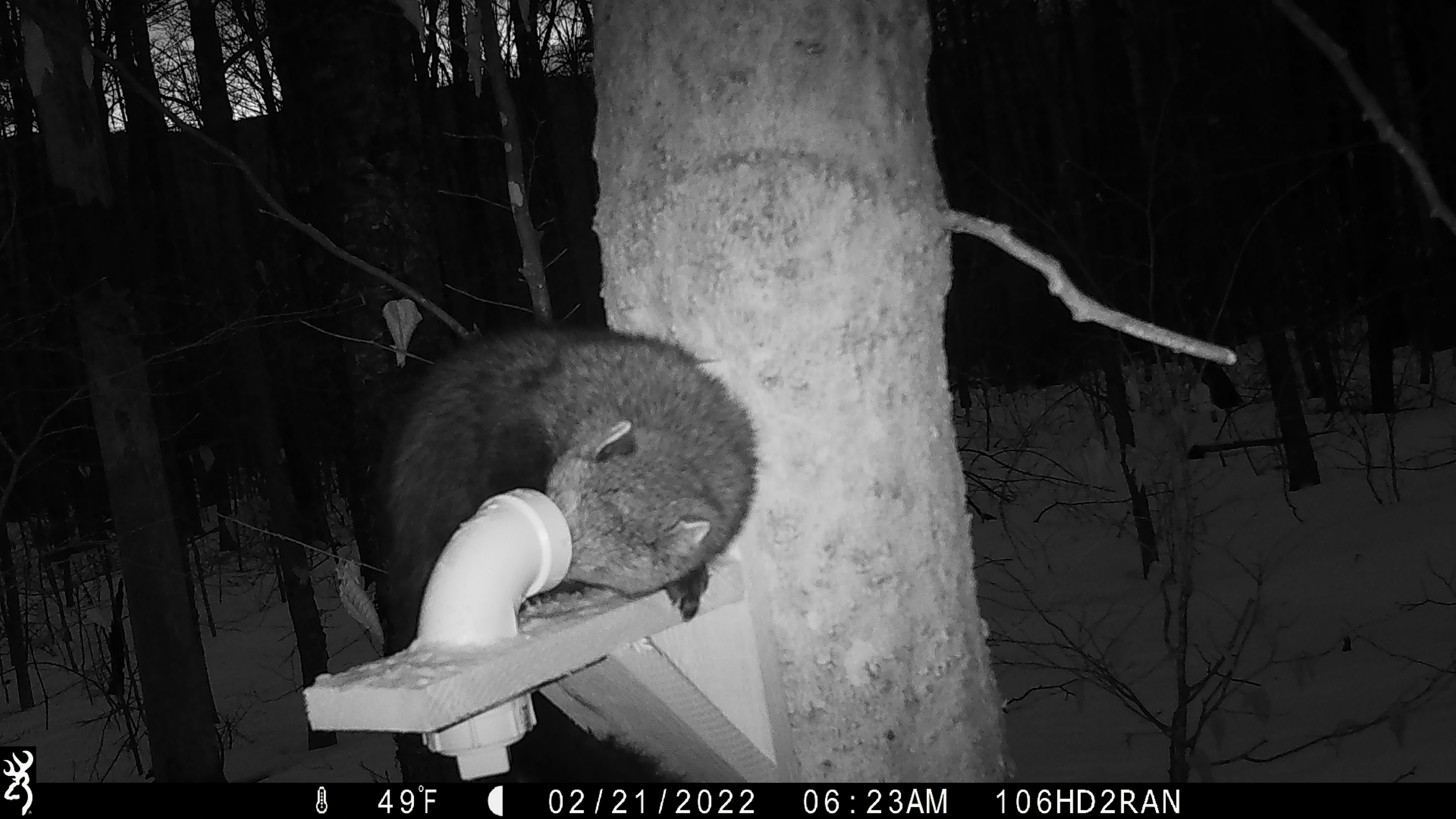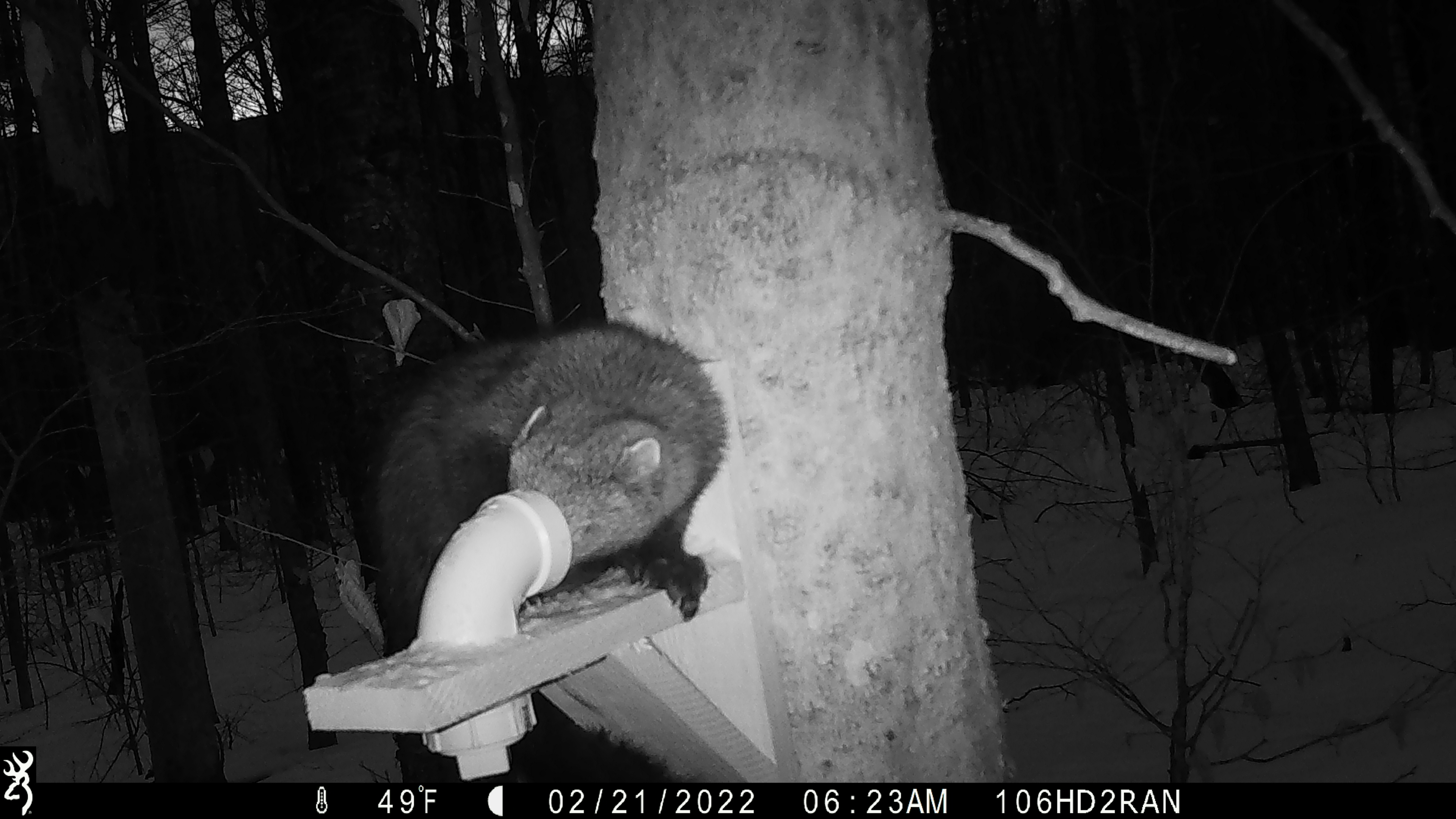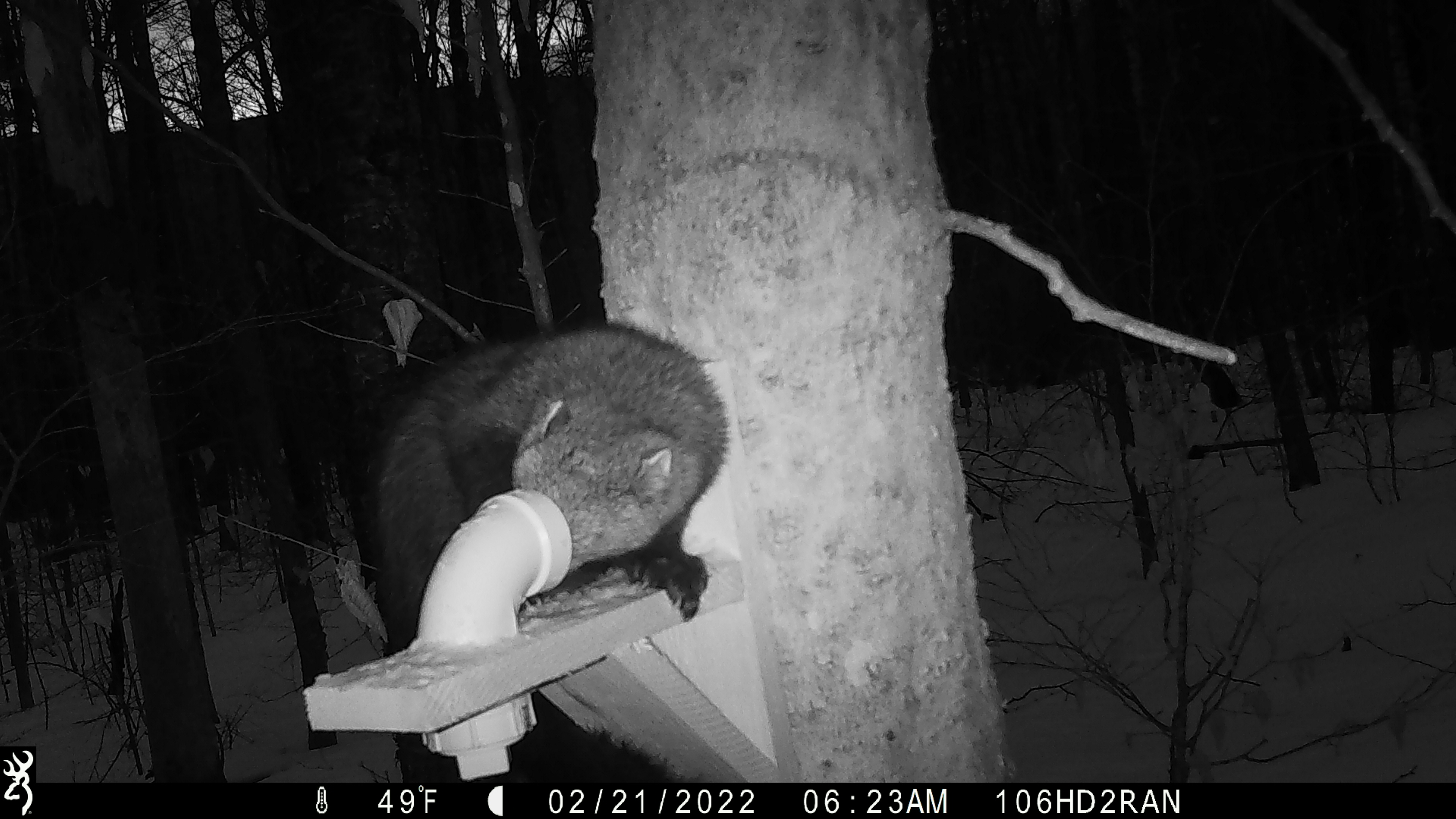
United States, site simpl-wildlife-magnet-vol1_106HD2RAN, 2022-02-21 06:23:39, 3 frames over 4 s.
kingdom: Animalia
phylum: Chordata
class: Mammalia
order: Carnivora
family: Mustelidae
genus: Pekania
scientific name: Pekania pennanti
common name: fisher